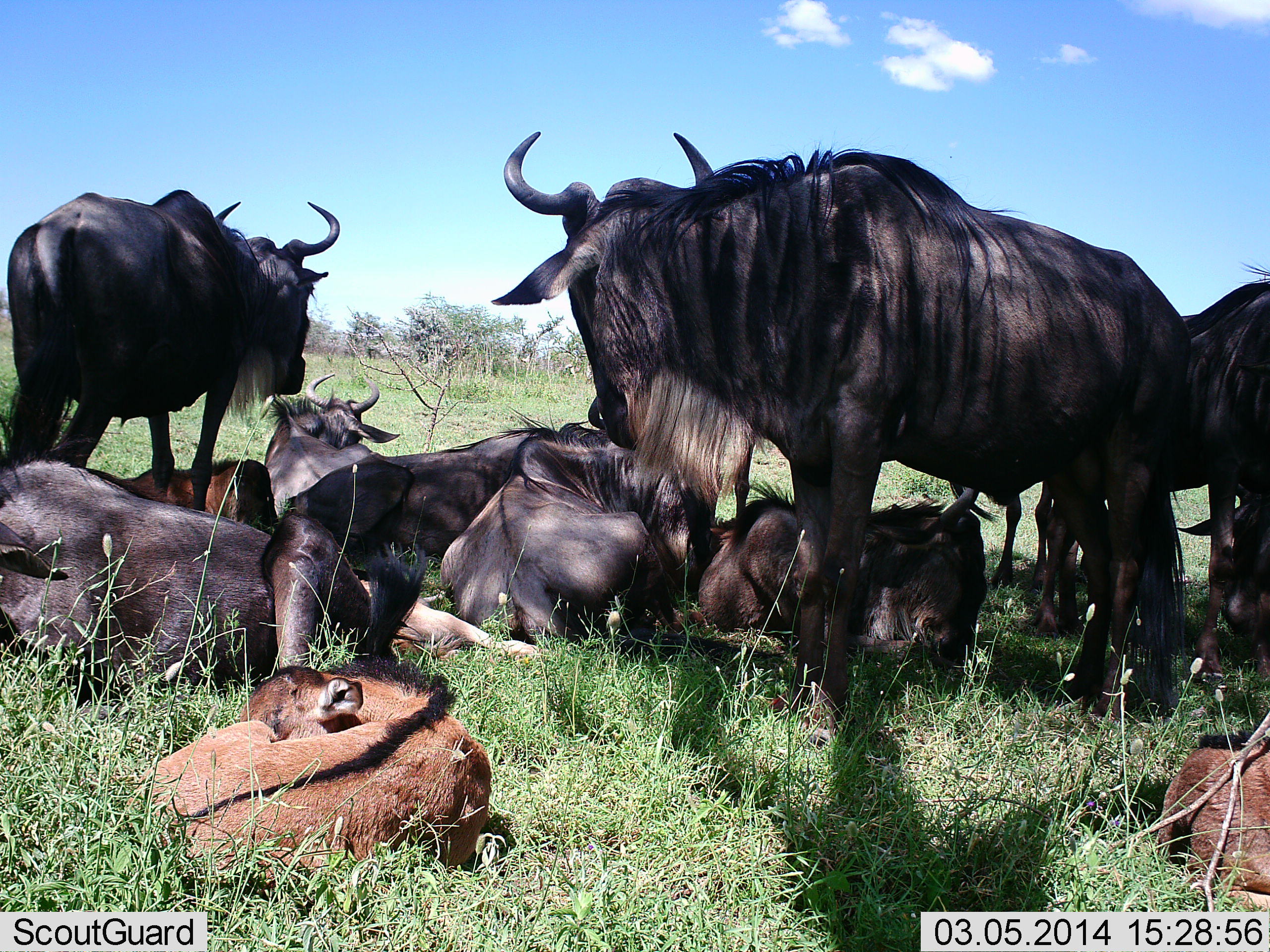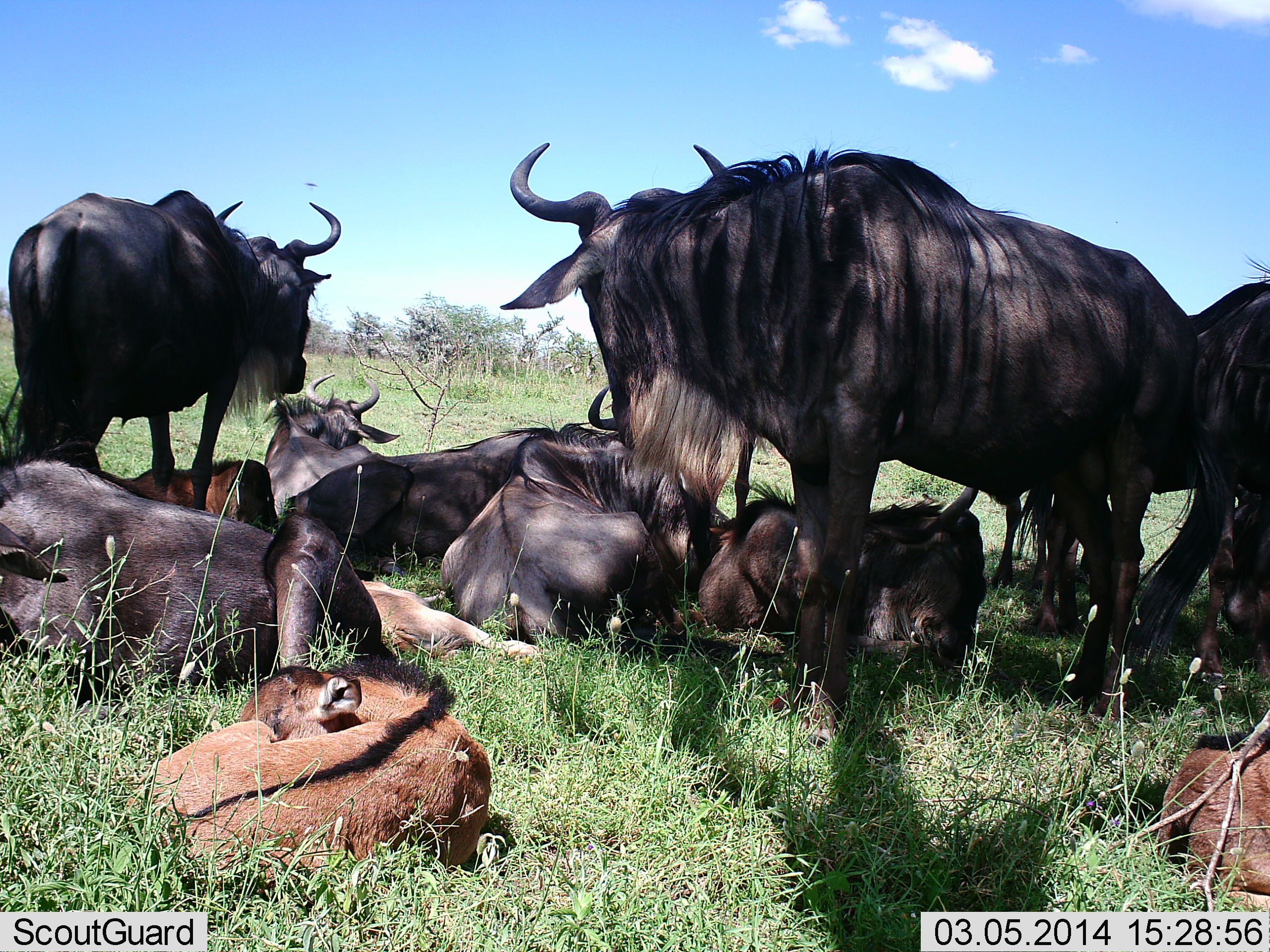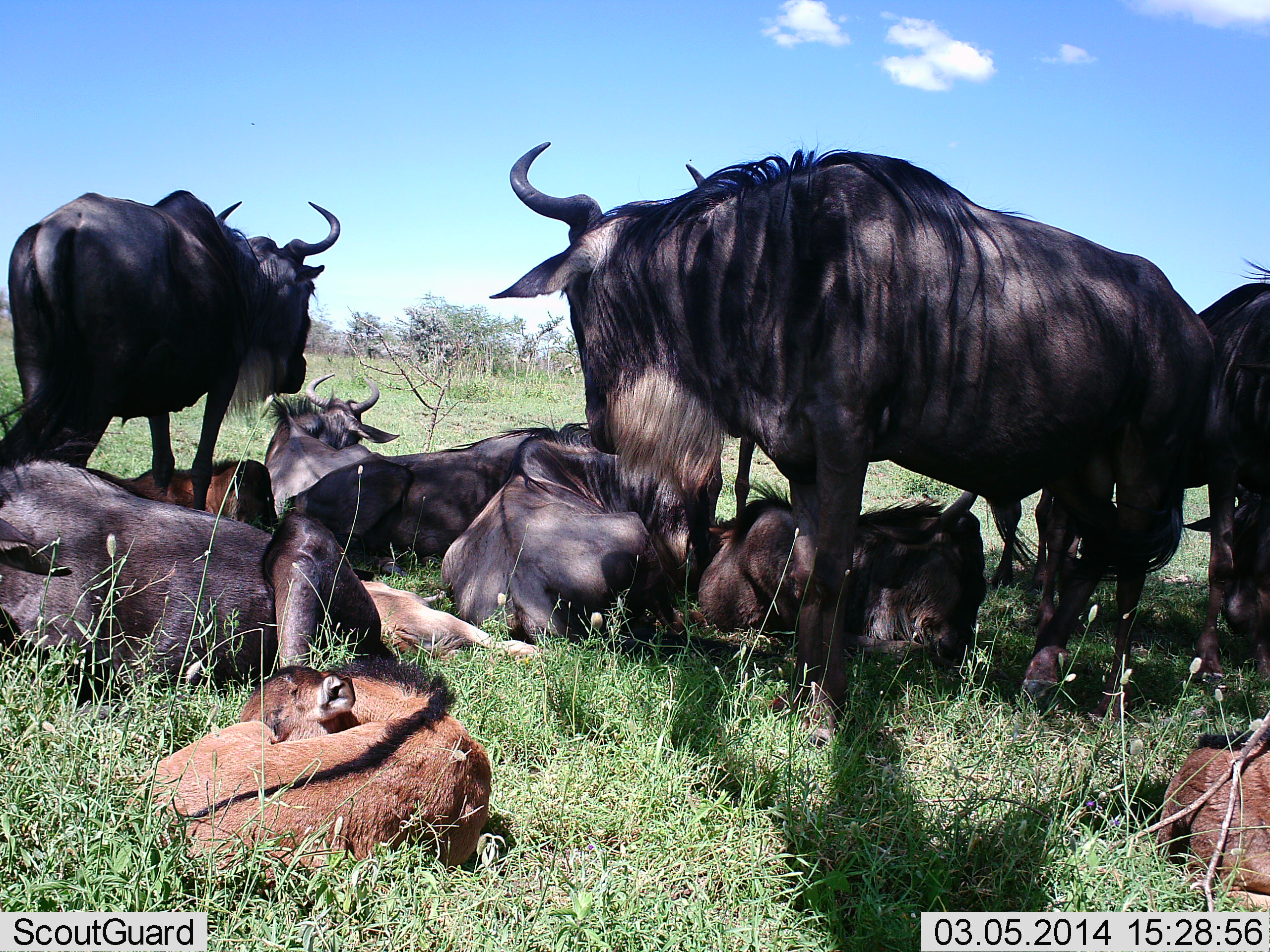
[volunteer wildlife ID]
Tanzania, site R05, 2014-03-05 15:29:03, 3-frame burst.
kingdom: Animalia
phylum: Chordata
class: Mammalia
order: Artiodactyla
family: Bovidae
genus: Connochaetes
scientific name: Connochaetes taurinus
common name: blue wildebeest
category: wildebeest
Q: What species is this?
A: Wildebeest (blue wildebeest) (Connochaetes taurinus).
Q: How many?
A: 10.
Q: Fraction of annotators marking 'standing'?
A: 73%.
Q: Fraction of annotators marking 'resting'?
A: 100%.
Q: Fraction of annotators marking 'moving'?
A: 0%.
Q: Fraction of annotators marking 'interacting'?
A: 0%.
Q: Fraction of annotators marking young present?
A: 82%.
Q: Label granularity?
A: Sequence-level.